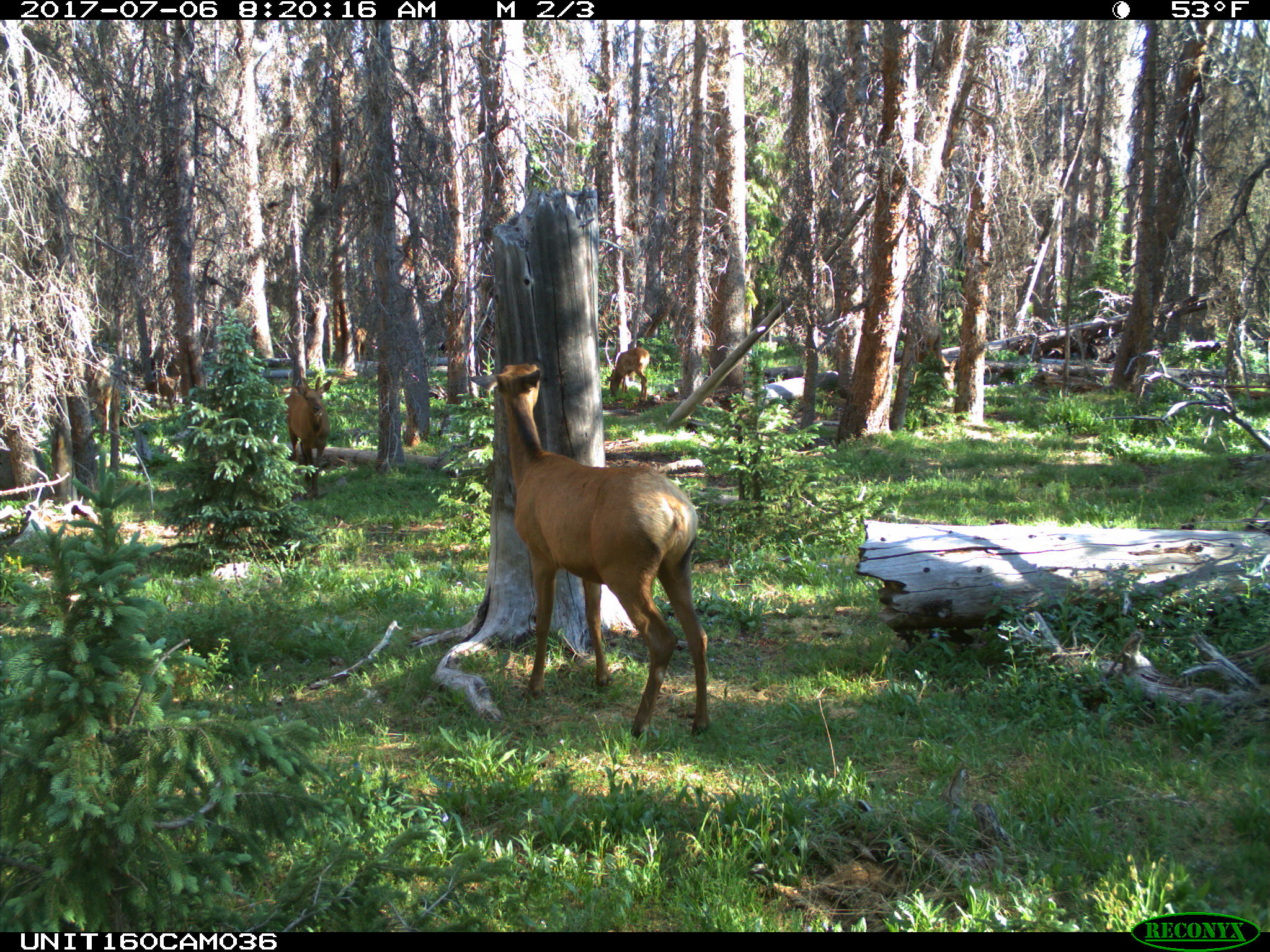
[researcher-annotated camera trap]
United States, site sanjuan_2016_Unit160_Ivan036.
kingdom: Animalia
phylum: Chordata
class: Mammalia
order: Artiodactyla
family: Cervidae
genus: Cervus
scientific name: Cervus elaphus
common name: red deer